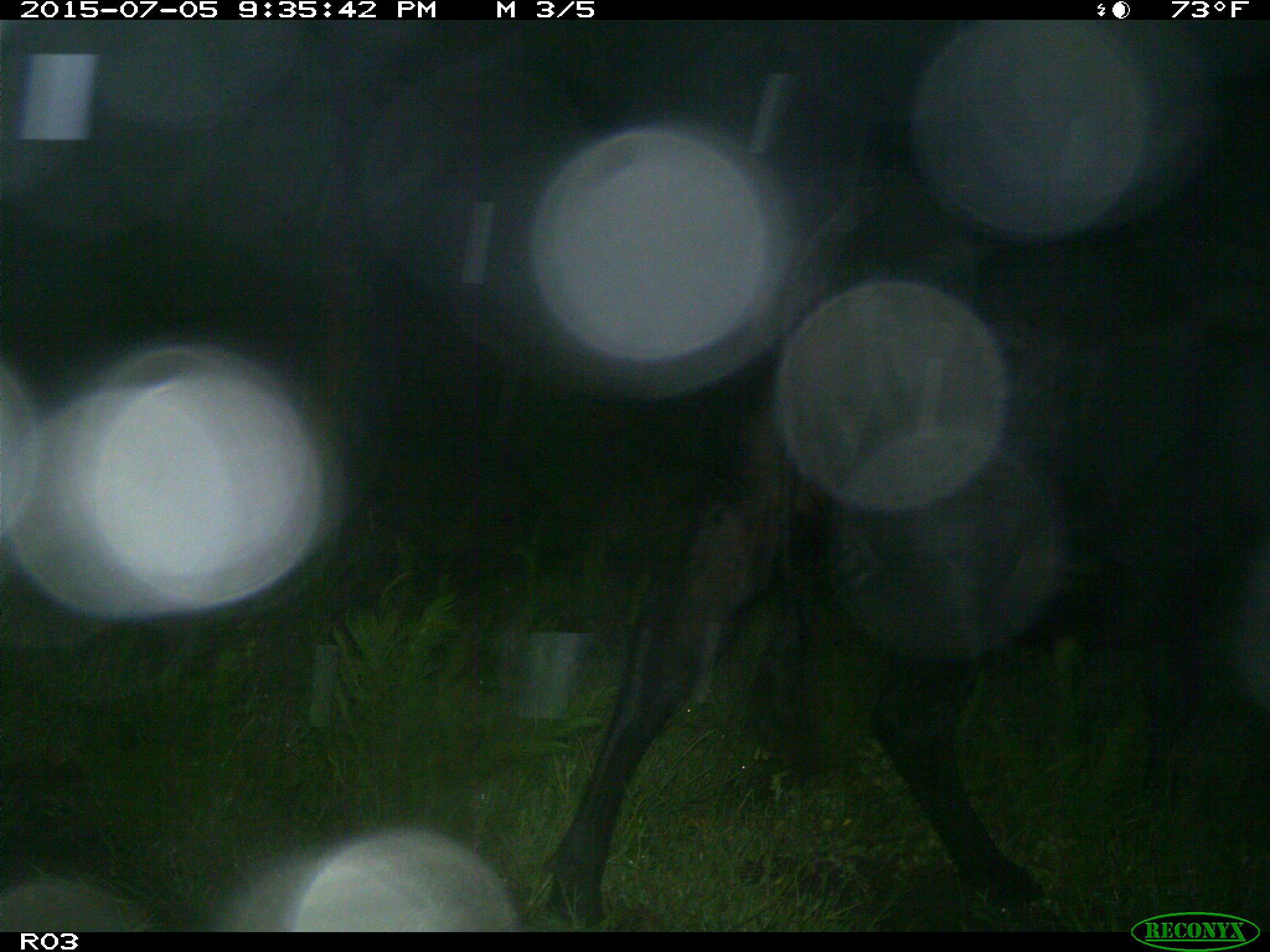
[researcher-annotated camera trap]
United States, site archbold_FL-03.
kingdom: Animalia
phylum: Chordata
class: Mammalia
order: Artiodactyla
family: Bovidae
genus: Bos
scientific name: Bos taurus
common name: domestic cow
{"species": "Bos taurus (domestic cow)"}